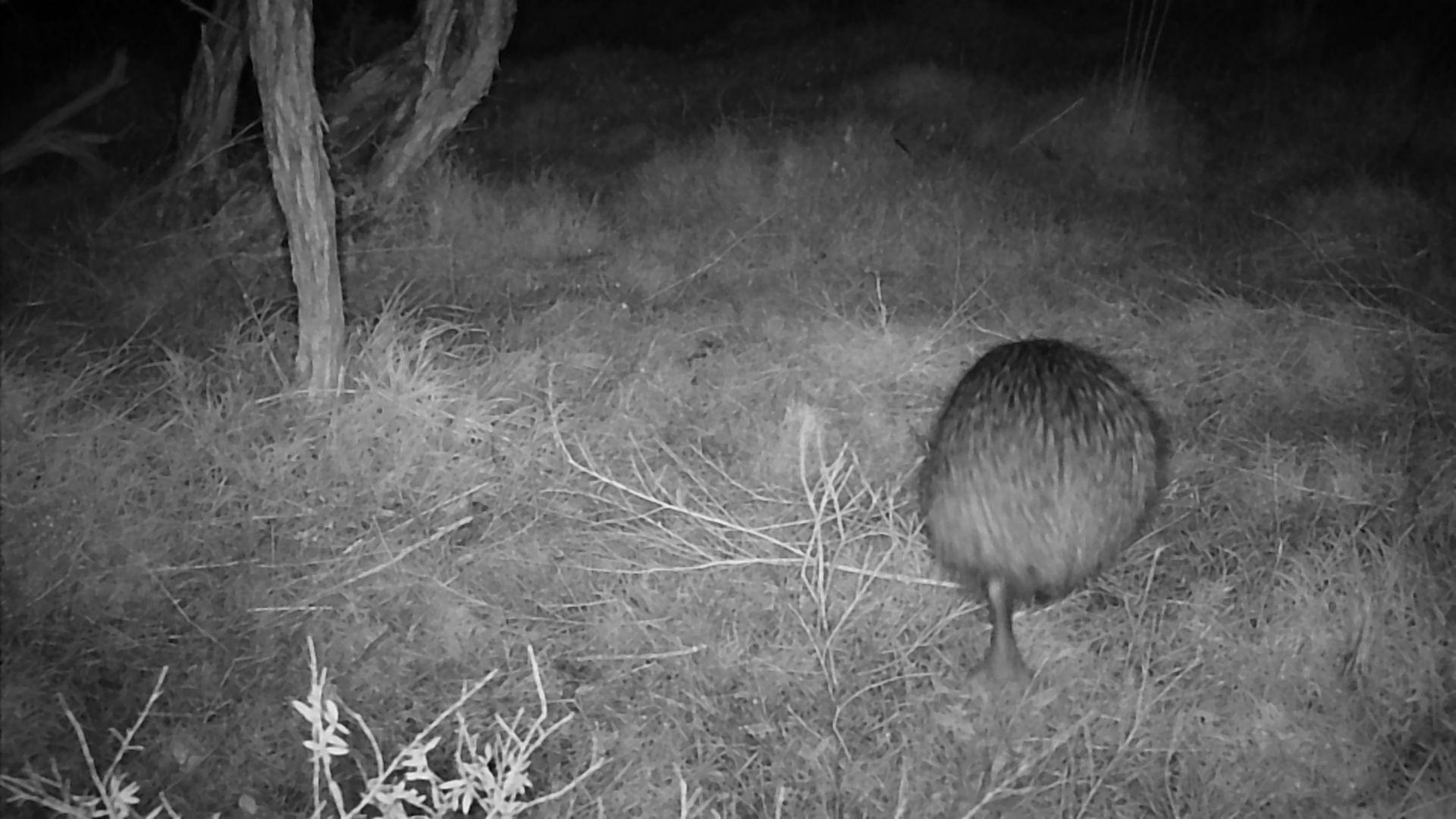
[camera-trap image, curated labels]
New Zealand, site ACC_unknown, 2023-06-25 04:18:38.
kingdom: Animalia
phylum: Chordata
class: Aves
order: Apterygiformes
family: Apterygidae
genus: Apteryx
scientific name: Apteryx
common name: kiwi